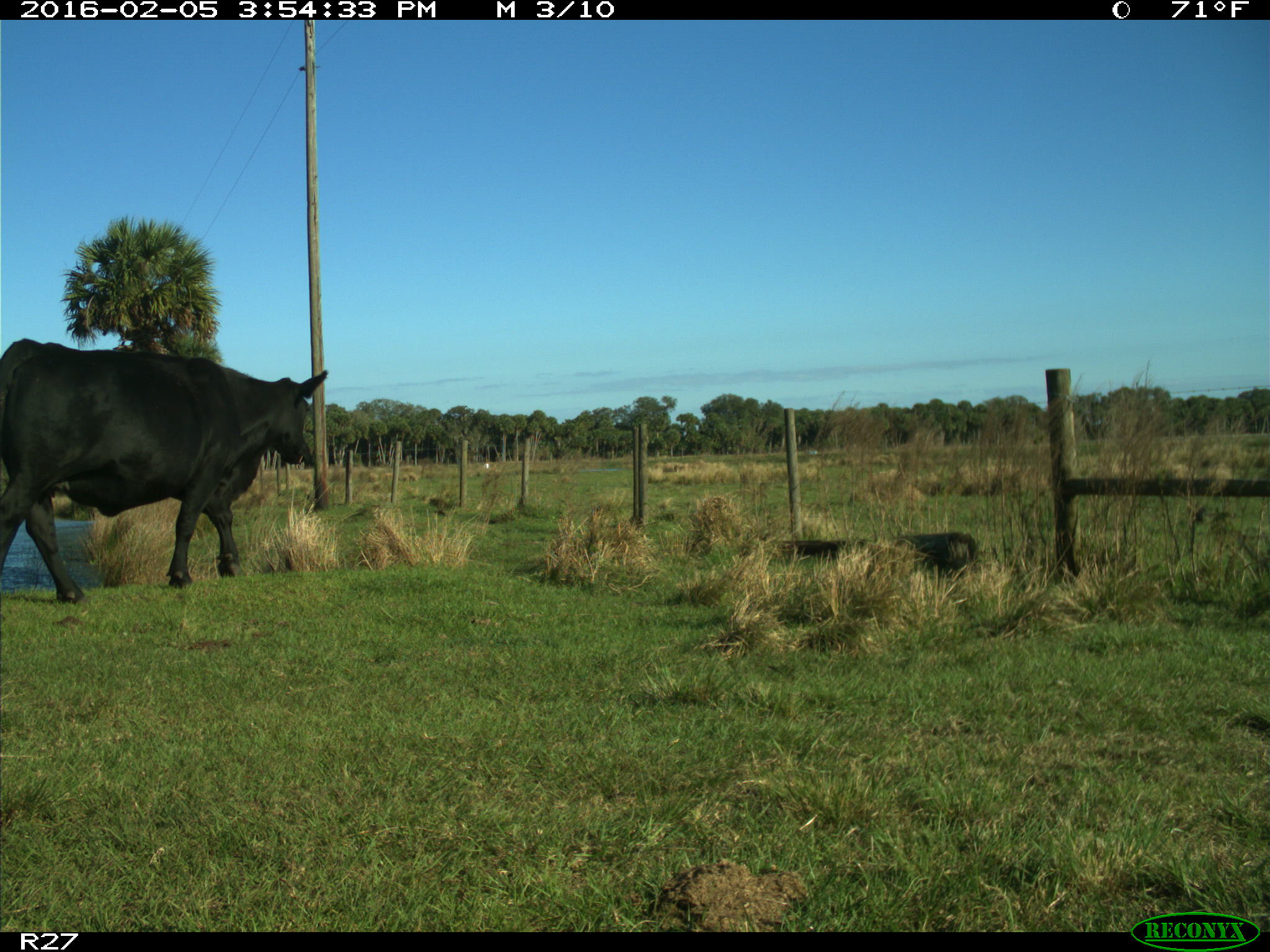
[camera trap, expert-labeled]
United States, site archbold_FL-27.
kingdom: Animalia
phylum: Chordata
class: Mammalia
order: Artiodactyla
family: Bovidae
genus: Bos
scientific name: Bos taurus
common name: domestic cow